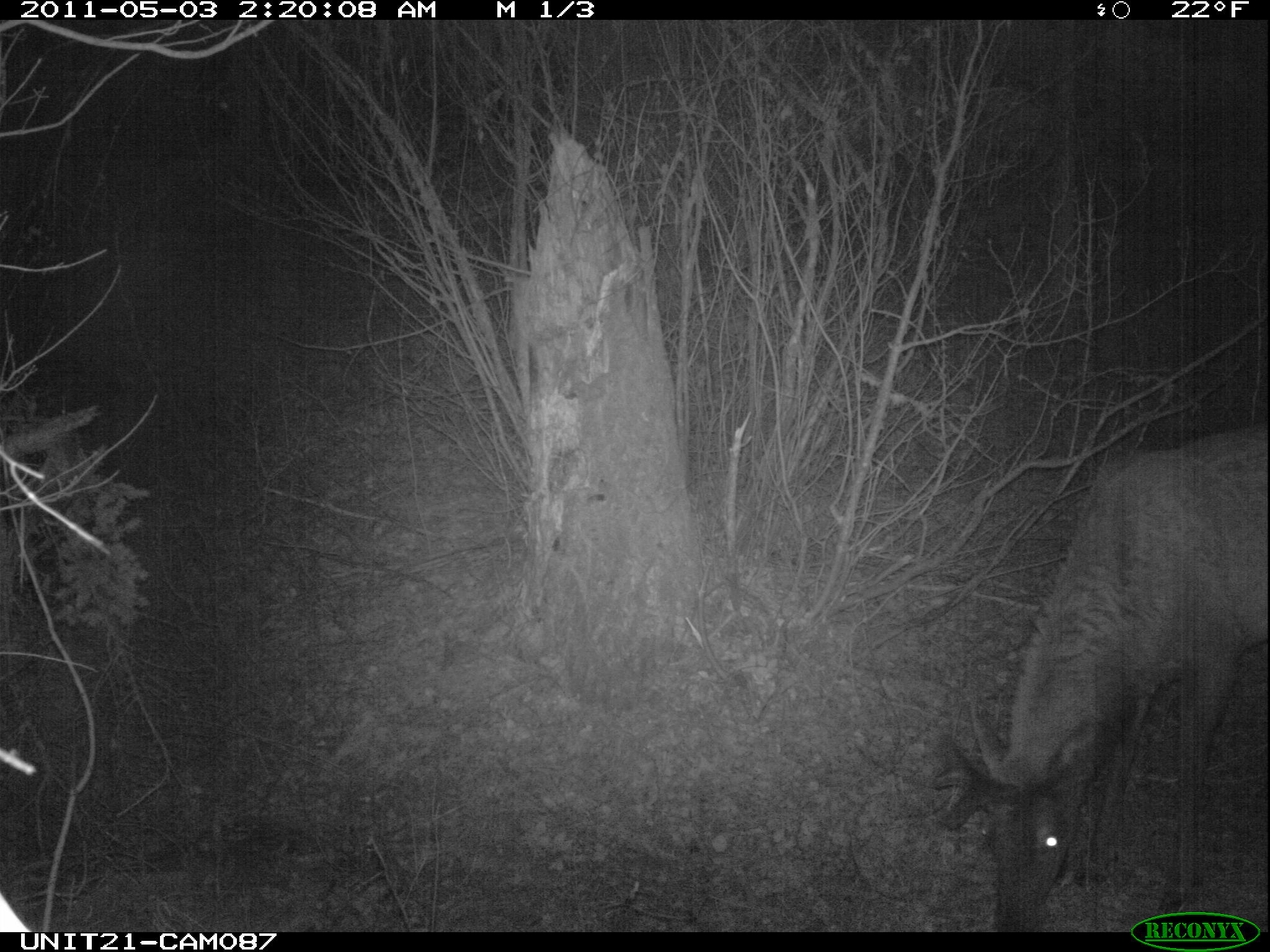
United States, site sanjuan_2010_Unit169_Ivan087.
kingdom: Animalia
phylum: Chordata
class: Mammalia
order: Artiodactyla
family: Cervidae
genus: Cervus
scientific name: Cervus elaphus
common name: red deer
Cervus elaphus (red deer).